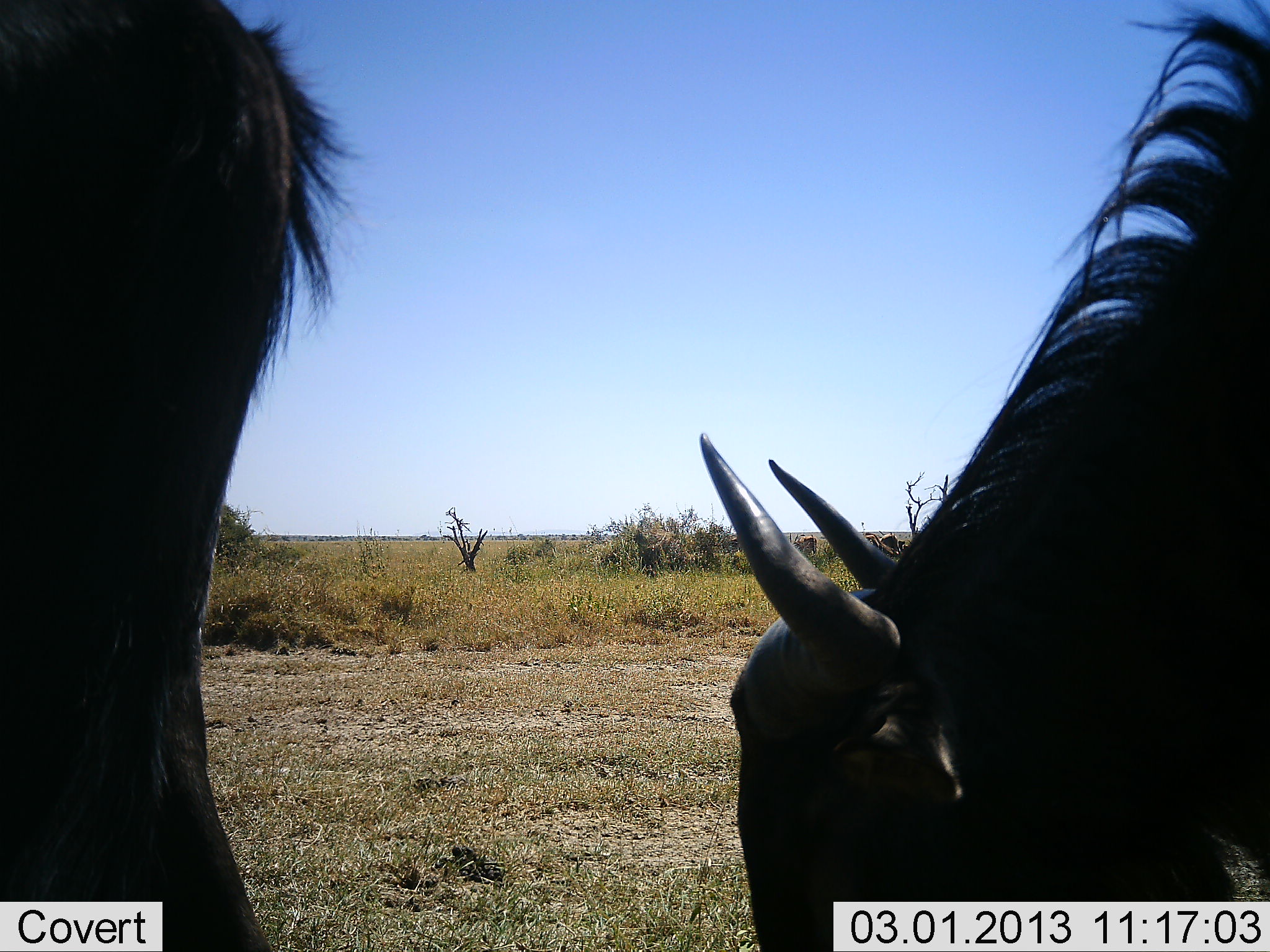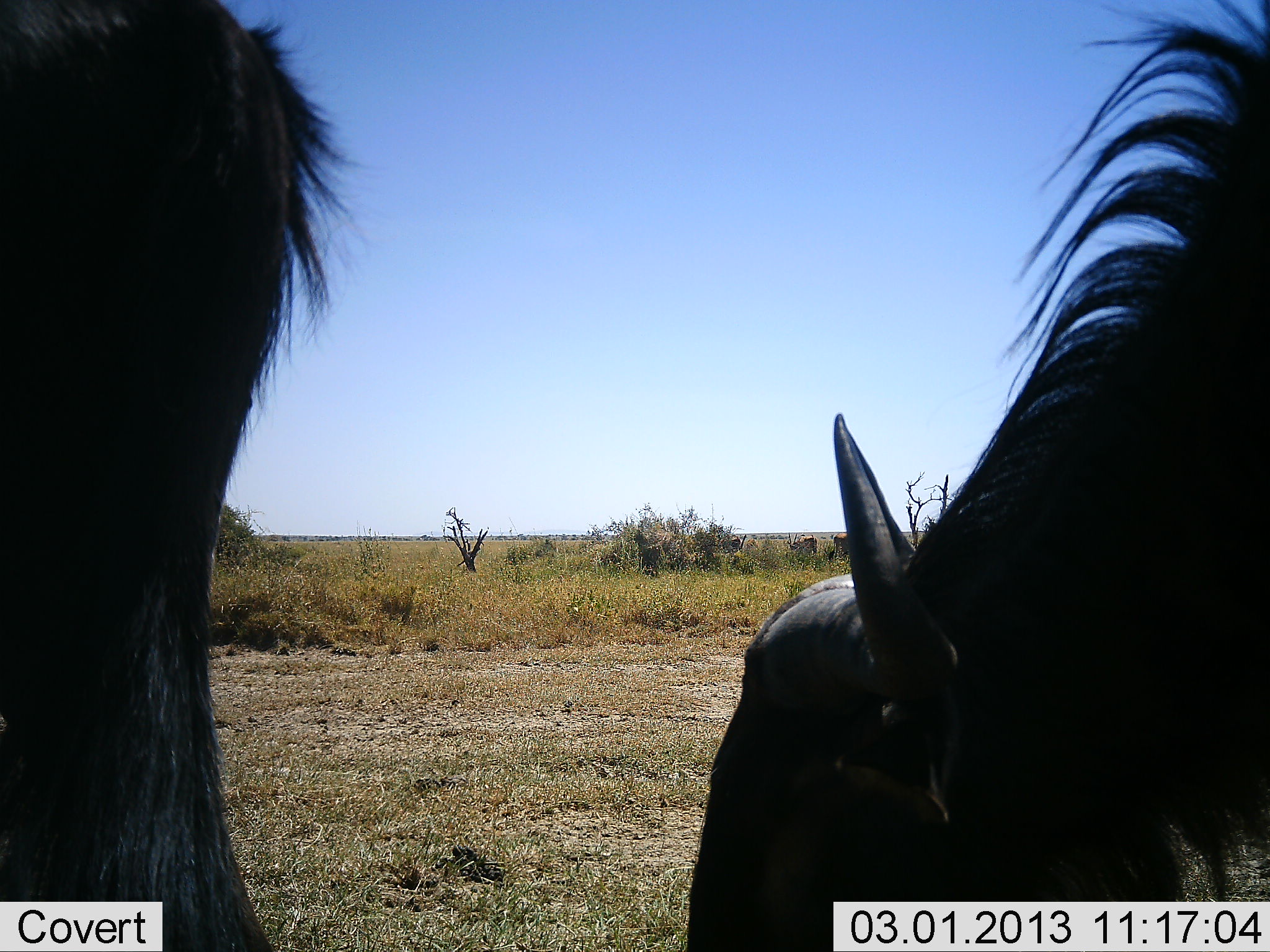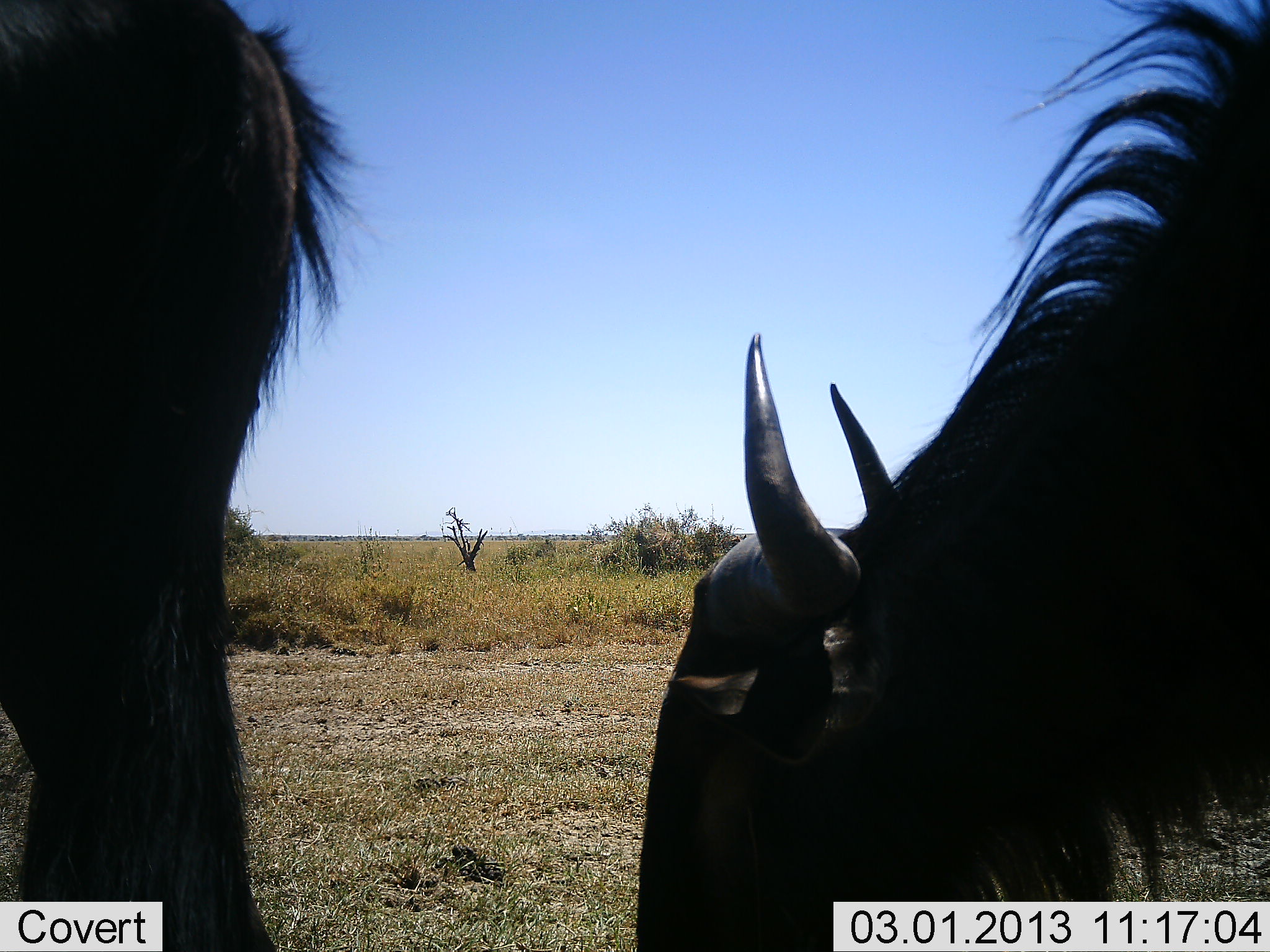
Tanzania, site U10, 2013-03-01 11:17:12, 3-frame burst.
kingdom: Animalia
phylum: Chordata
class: Mammalia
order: Artiodactyla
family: Bovidae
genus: Connochaetes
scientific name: Connochaetes taurinus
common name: blue wildebeest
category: wildebeest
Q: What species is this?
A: Wildebeest (blue wildebeest) (Connochaetes taurinus).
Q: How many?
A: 2.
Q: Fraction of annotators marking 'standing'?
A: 48%.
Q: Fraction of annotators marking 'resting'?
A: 0%.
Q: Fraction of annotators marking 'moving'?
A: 0%.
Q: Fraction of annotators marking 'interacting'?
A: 0%.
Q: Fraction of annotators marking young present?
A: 0%.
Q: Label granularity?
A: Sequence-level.